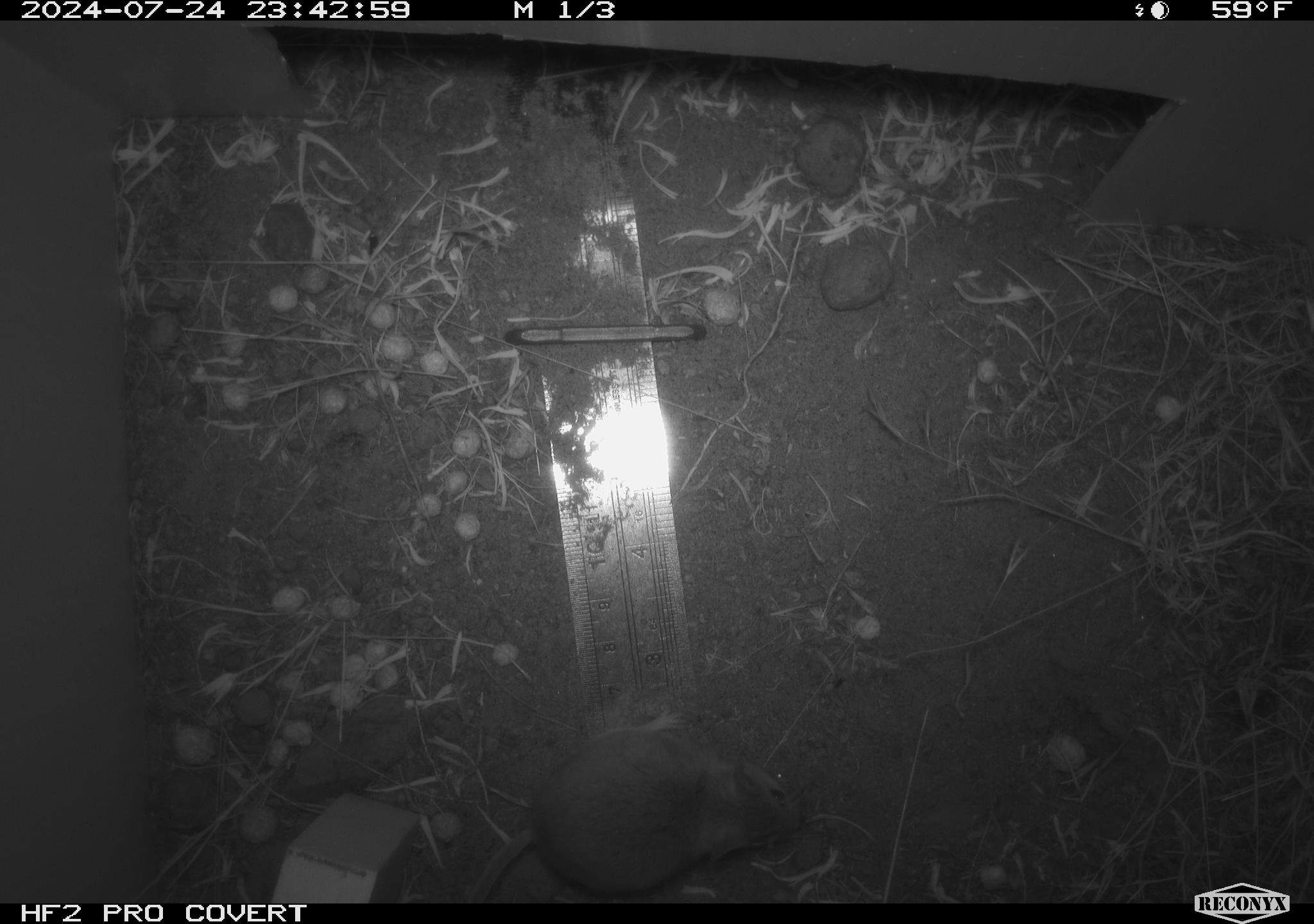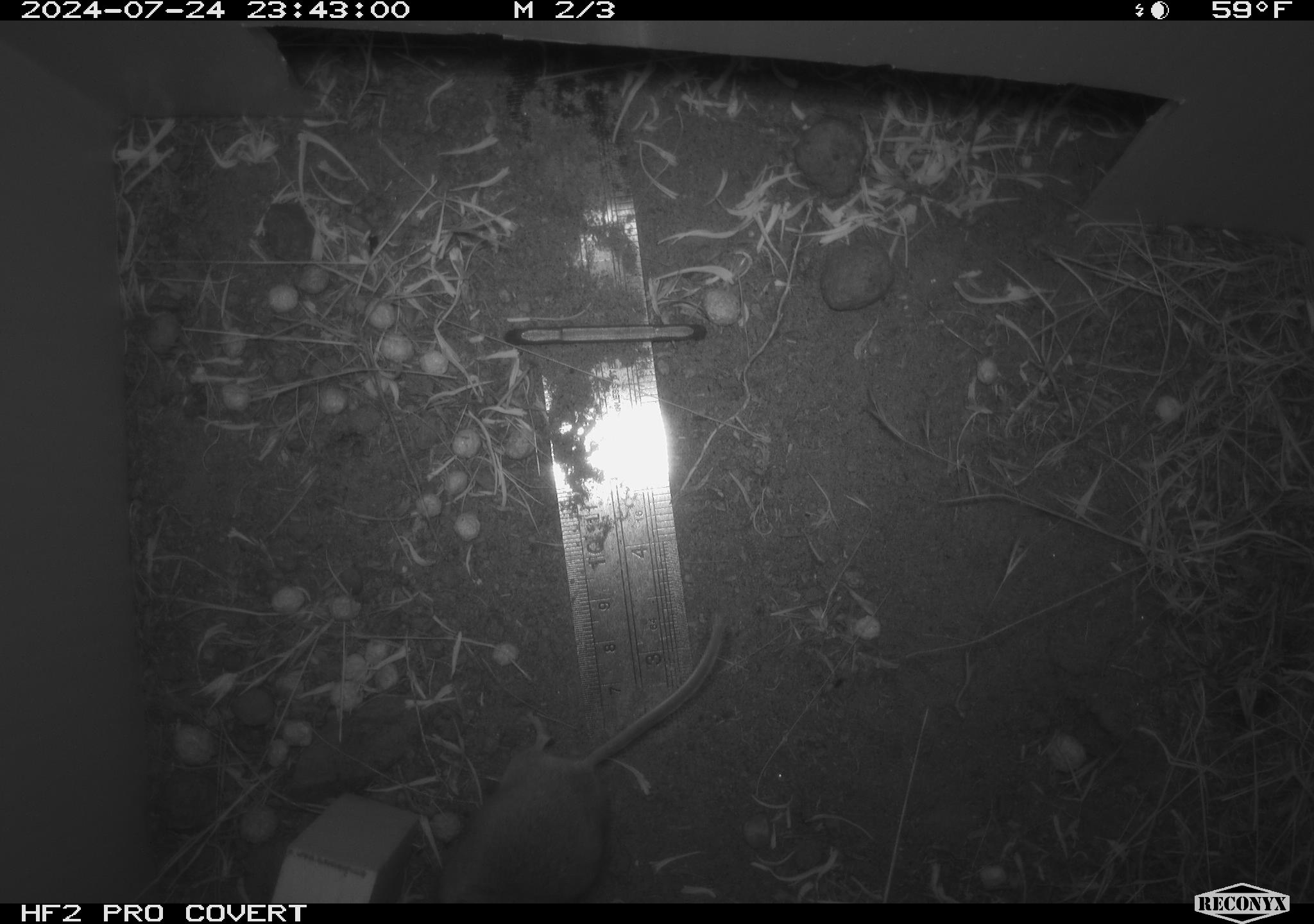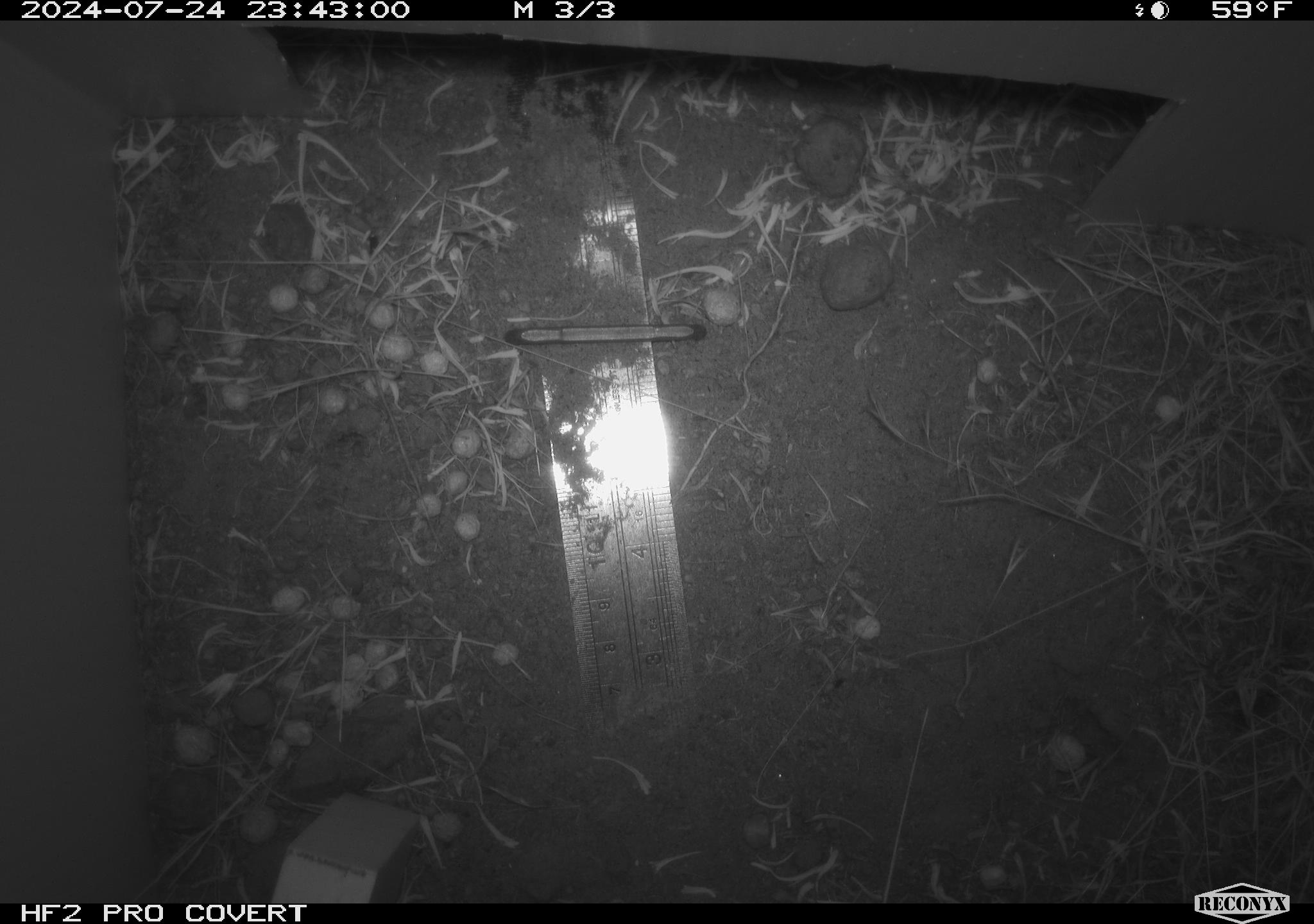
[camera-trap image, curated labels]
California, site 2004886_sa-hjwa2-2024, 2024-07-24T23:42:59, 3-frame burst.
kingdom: Animalia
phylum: Chordata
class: Mammalia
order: Rodentia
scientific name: Rodentia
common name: rodent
Rodent (Rodentia).